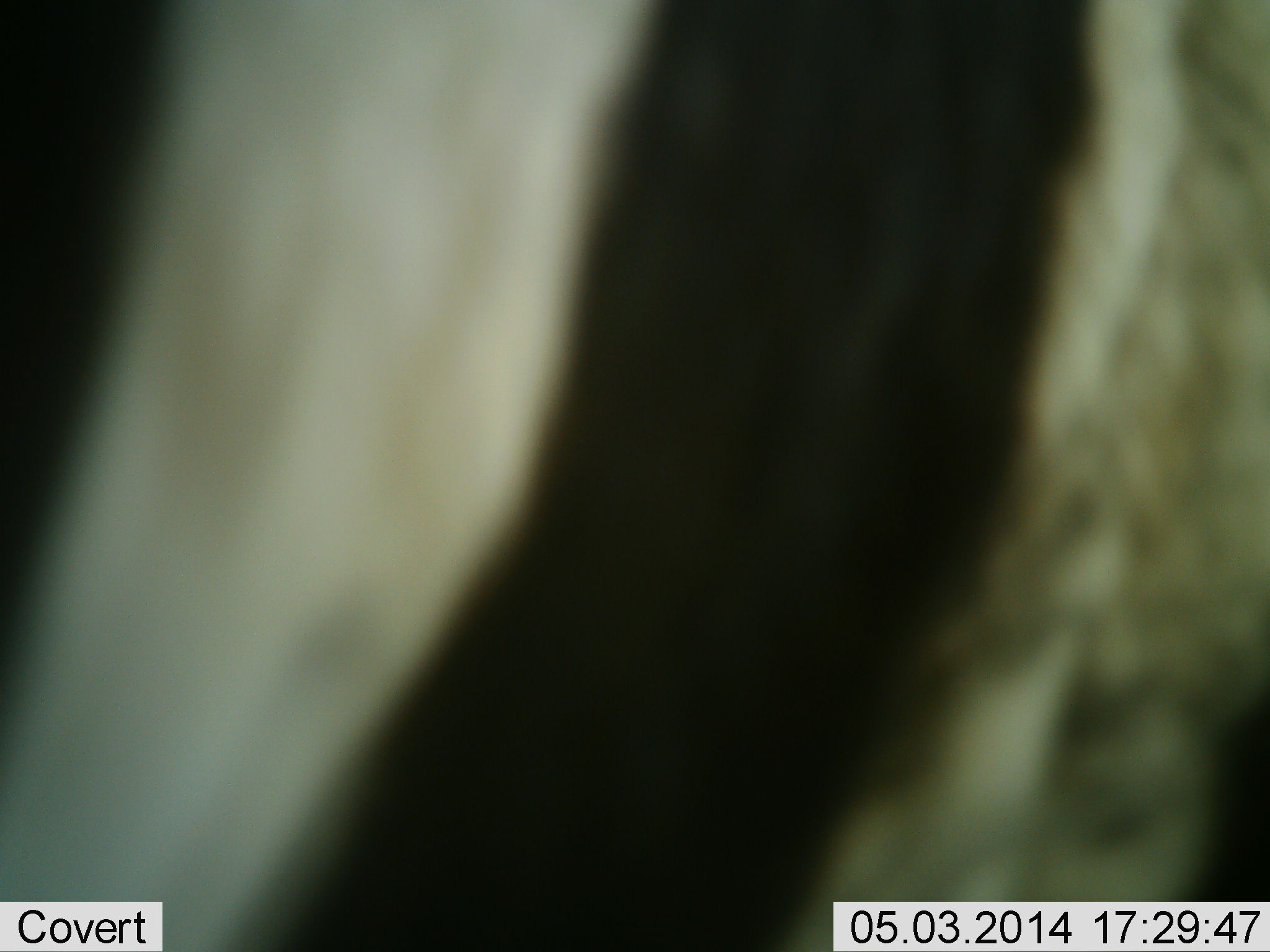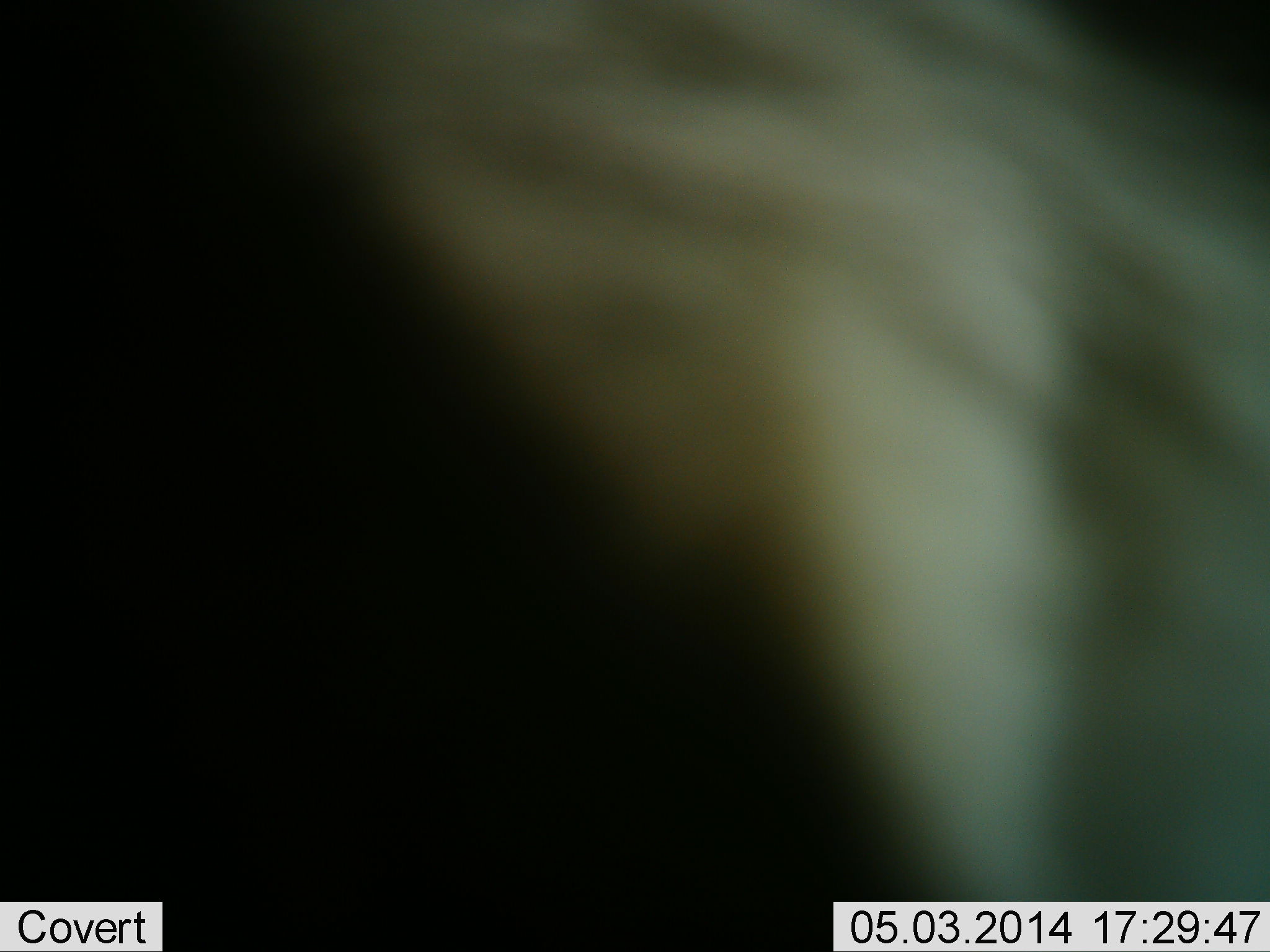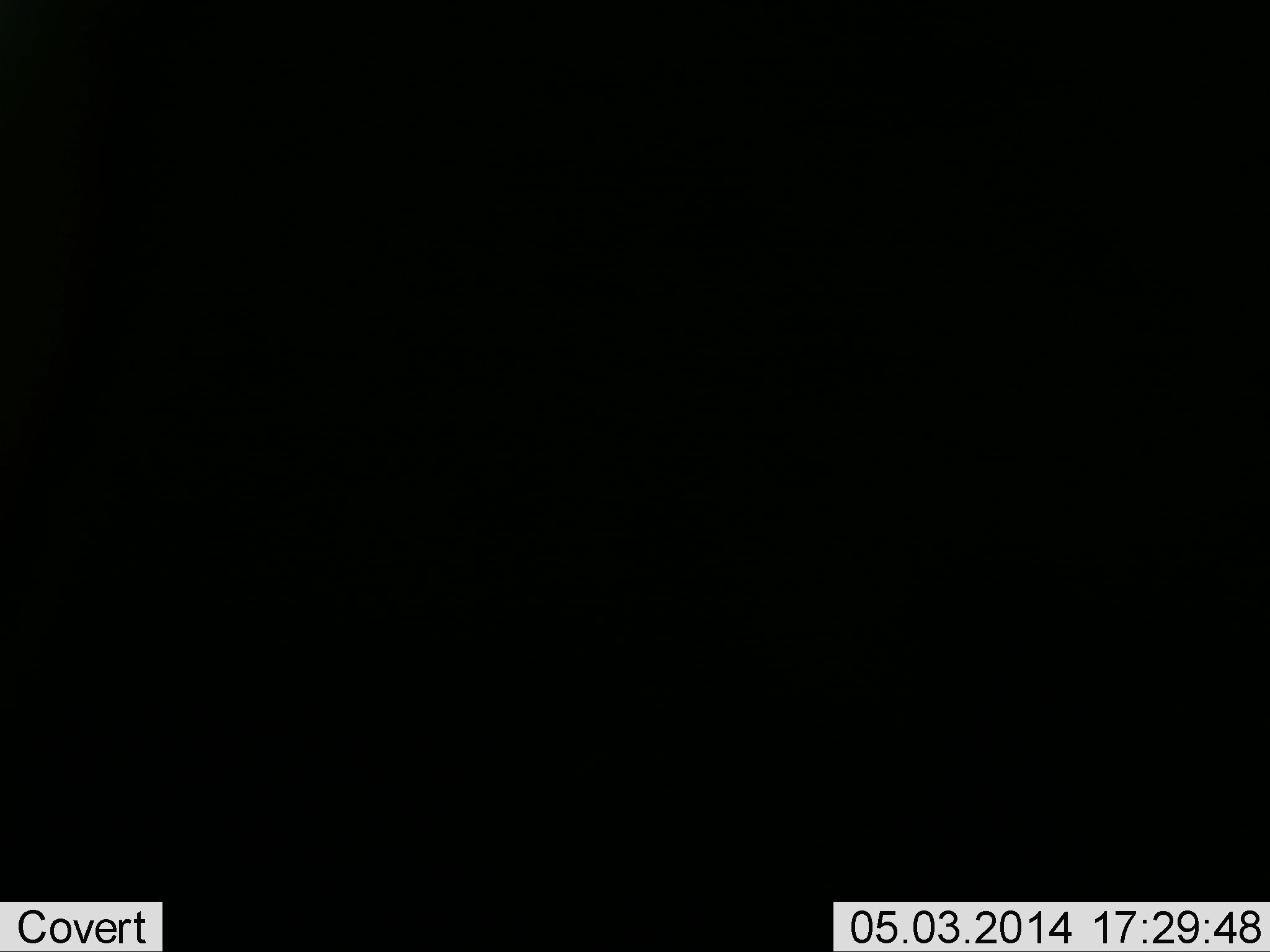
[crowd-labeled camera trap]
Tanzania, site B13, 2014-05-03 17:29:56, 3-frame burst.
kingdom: Animalia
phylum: Chordata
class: Mammalia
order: Perissodactyla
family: Equidae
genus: Equus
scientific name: Equus quagga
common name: plains zebra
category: zebra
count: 1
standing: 30%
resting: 0%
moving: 60%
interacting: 10%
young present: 0%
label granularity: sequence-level